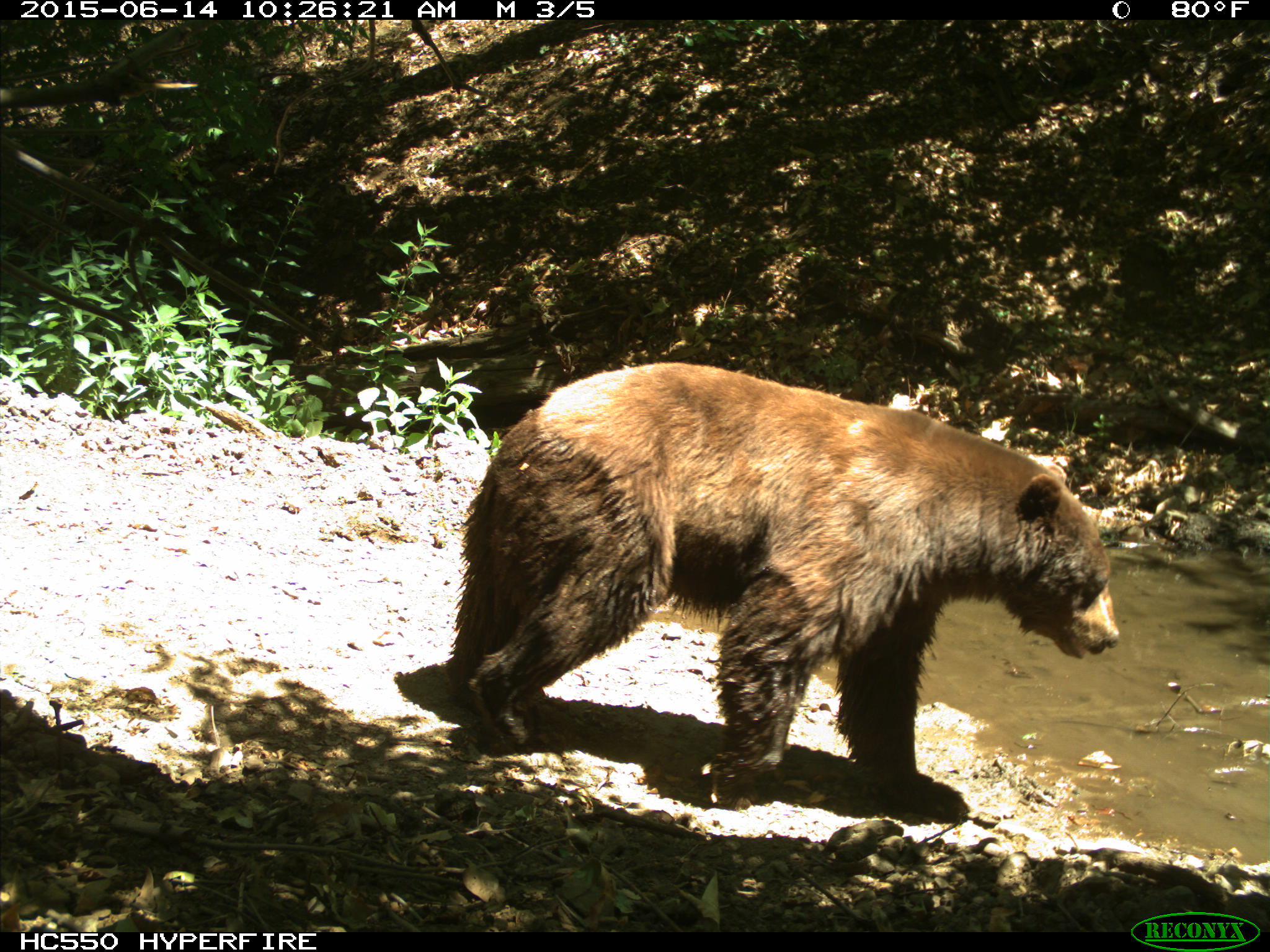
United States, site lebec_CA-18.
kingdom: Animalia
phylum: Chordata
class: Mammalia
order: Carnivora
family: Ursidae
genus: Ursus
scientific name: Ursus americanus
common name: american black bear